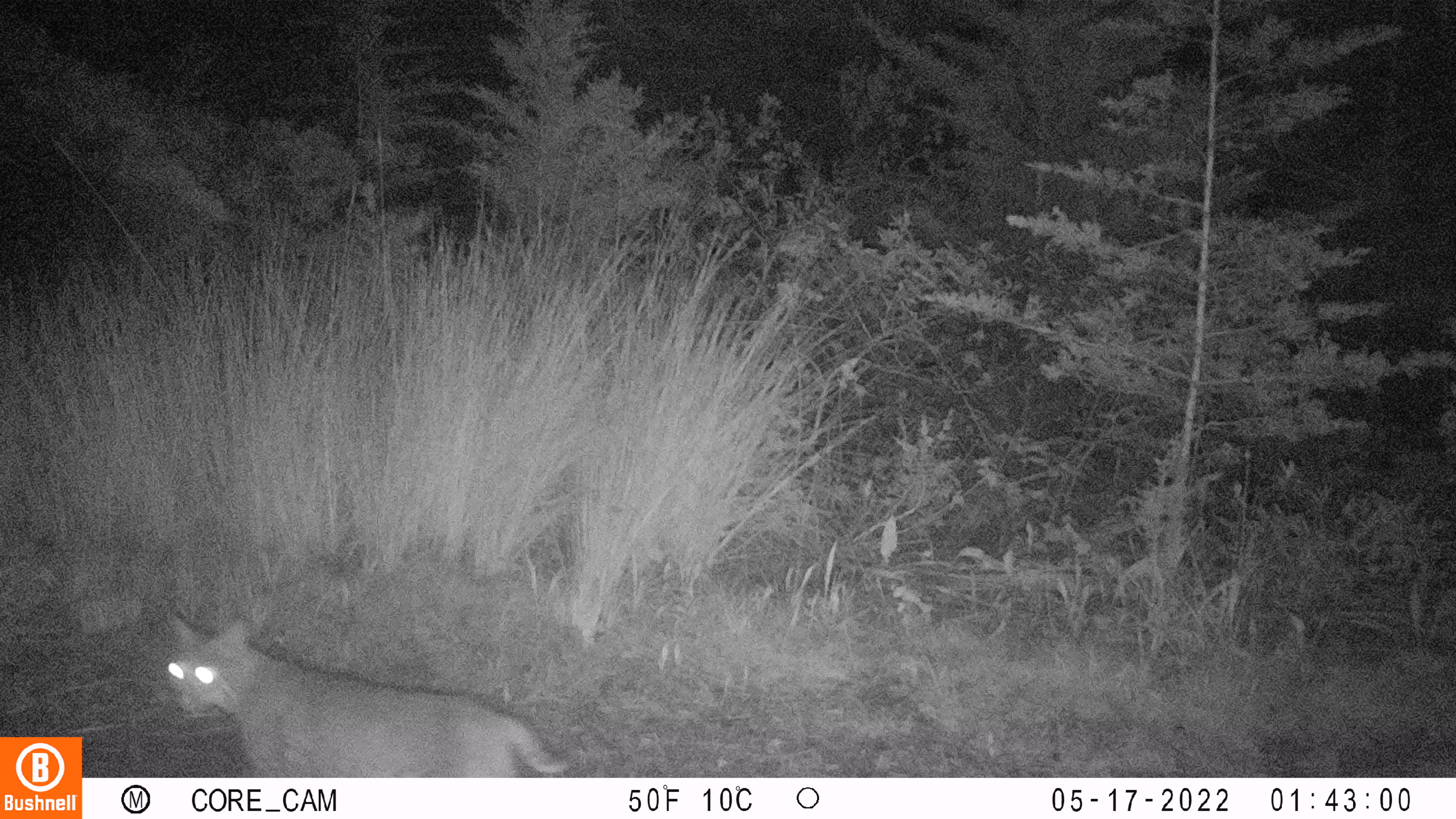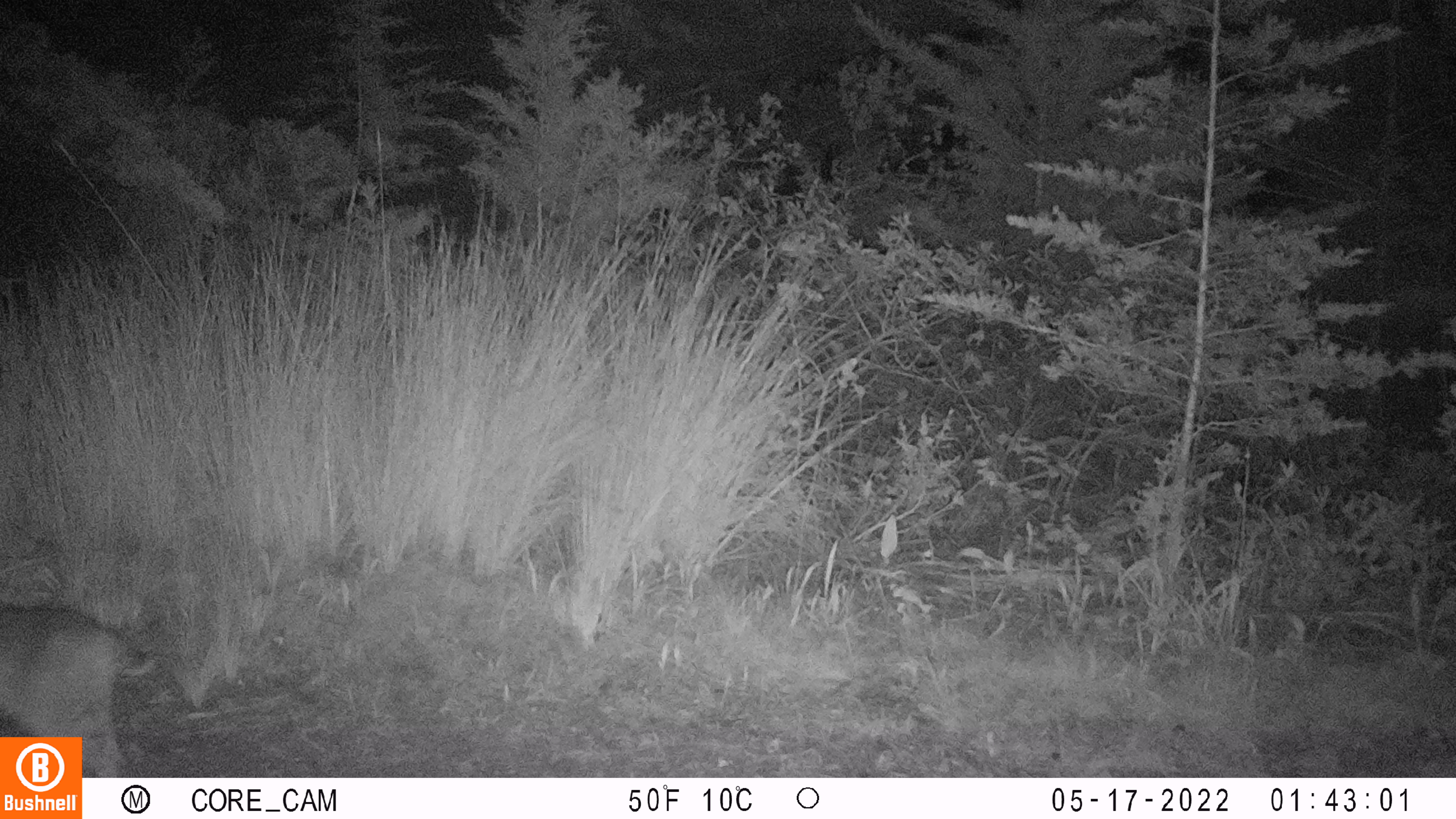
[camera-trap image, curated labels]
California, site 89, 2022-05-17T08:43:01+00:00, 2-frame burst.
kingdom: Animalia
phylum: Chordata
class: Mammalia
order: Carnivora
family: Felidae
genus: Lynx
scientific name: Lynx rufus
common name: bobcat